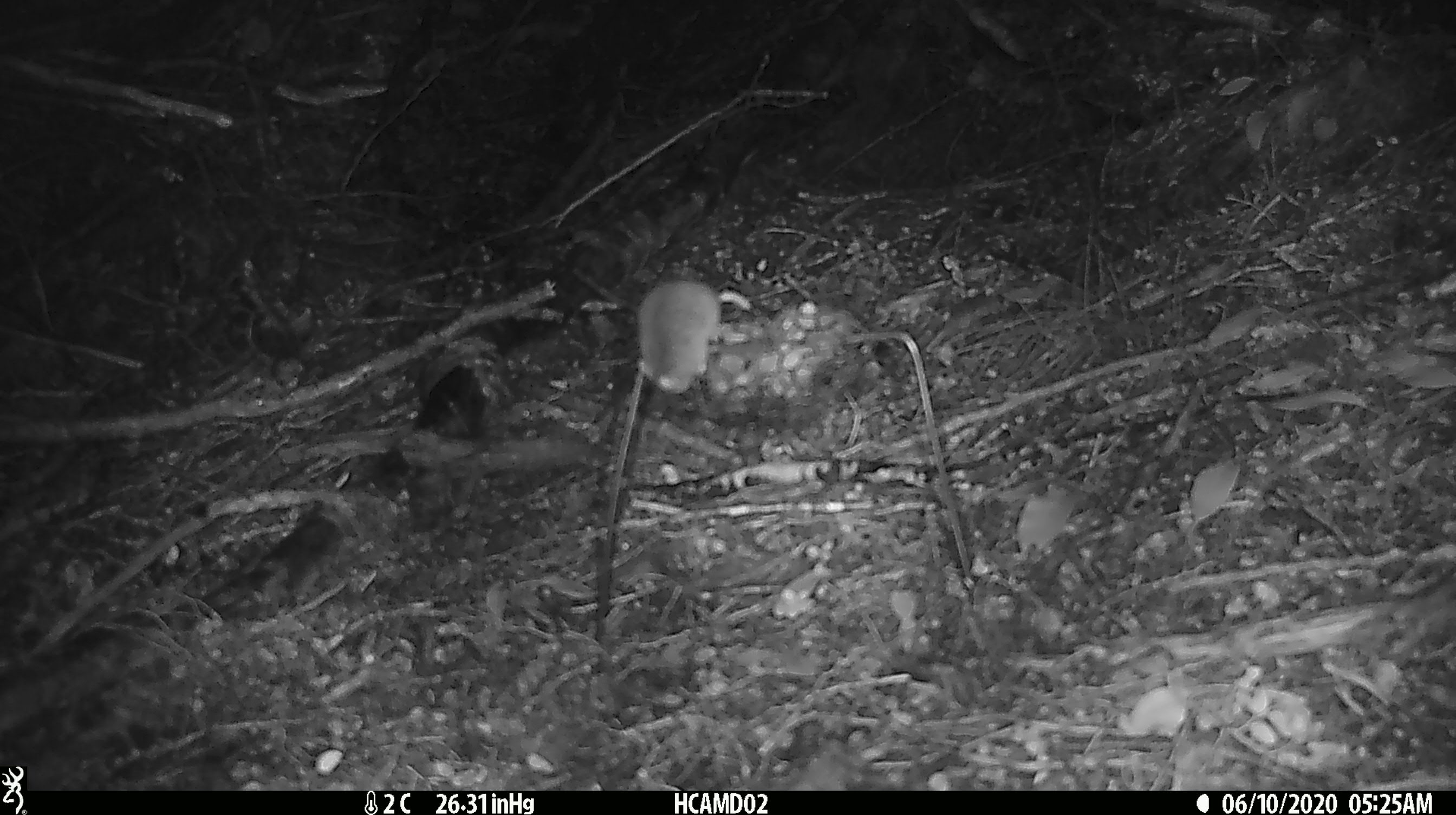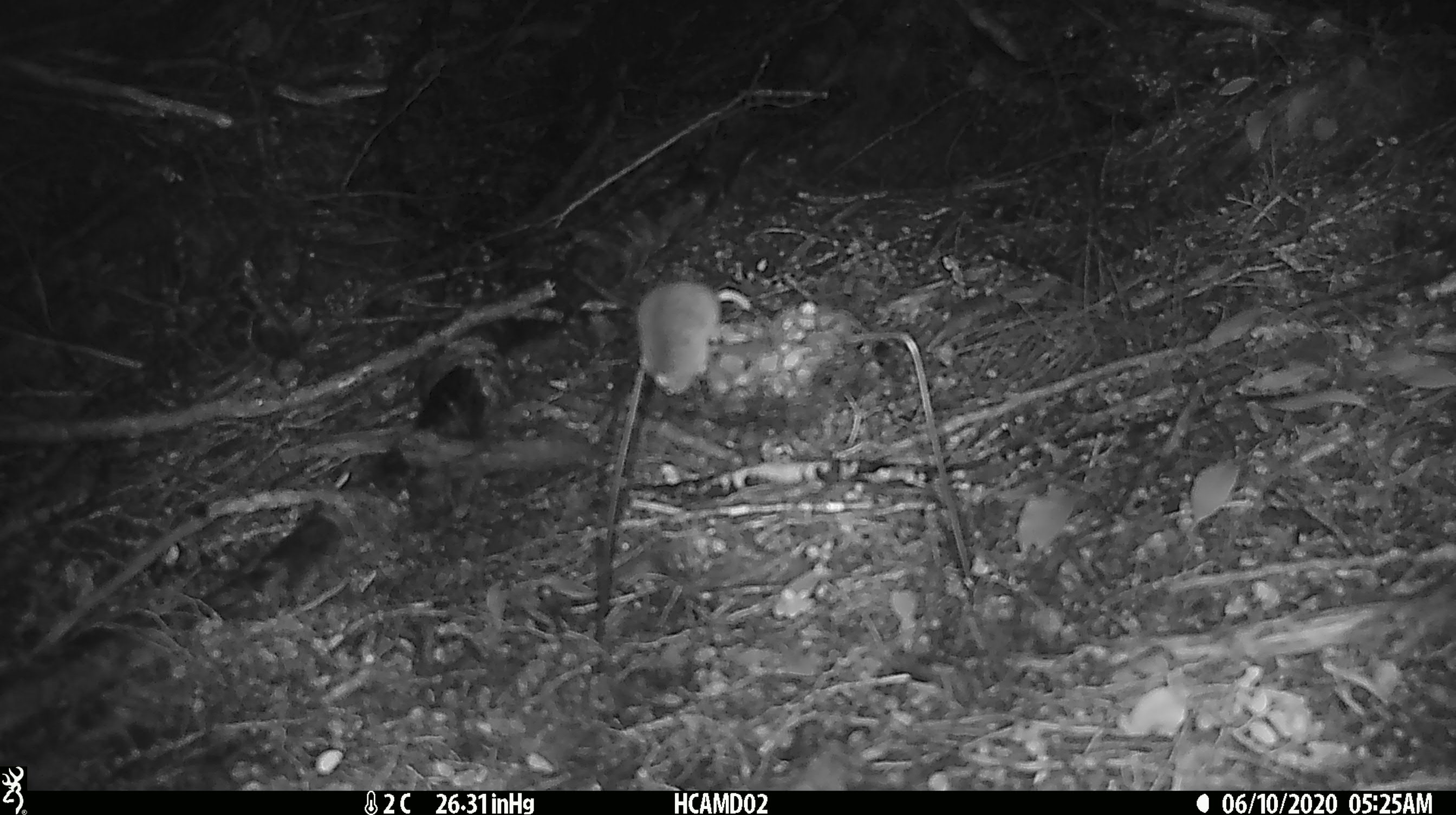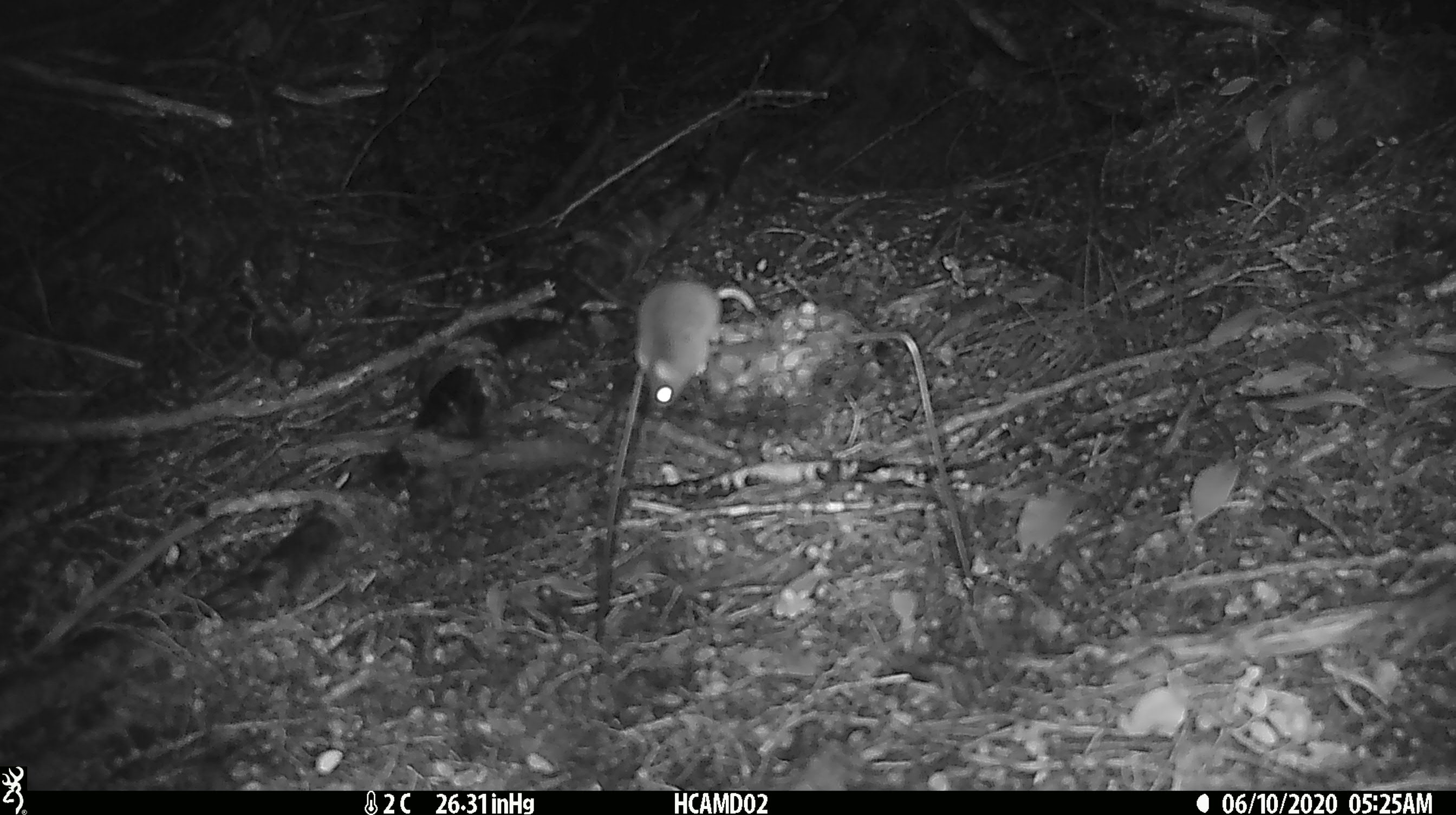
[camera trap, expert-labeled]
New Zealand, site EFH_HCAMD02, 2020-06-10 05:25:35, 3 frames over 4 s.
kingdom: Animalia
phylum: Chordata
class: Mammalia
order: Rodentia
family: Muridae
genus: Mus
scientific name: Mus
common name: mouse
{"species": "mouse (Mus)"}